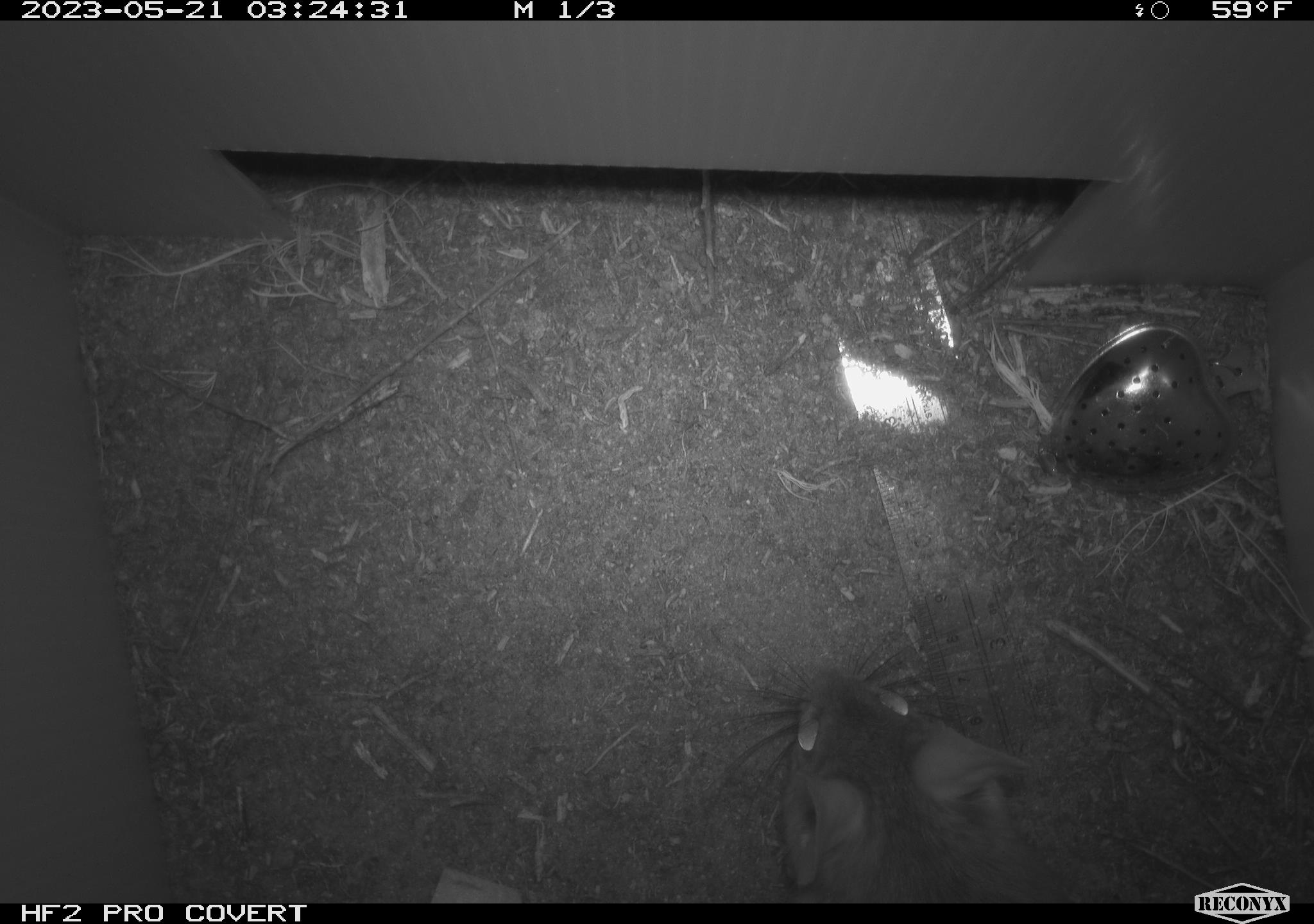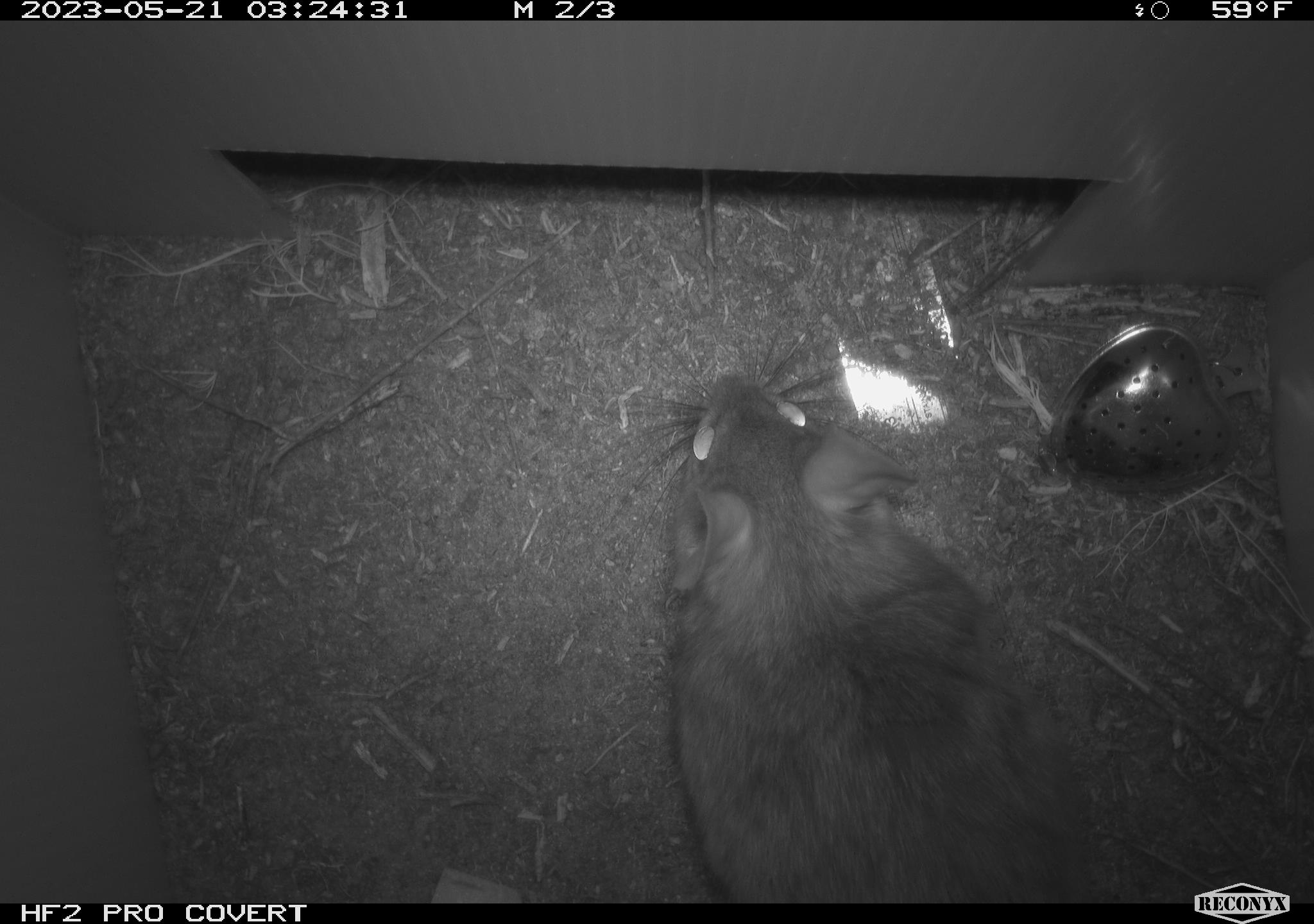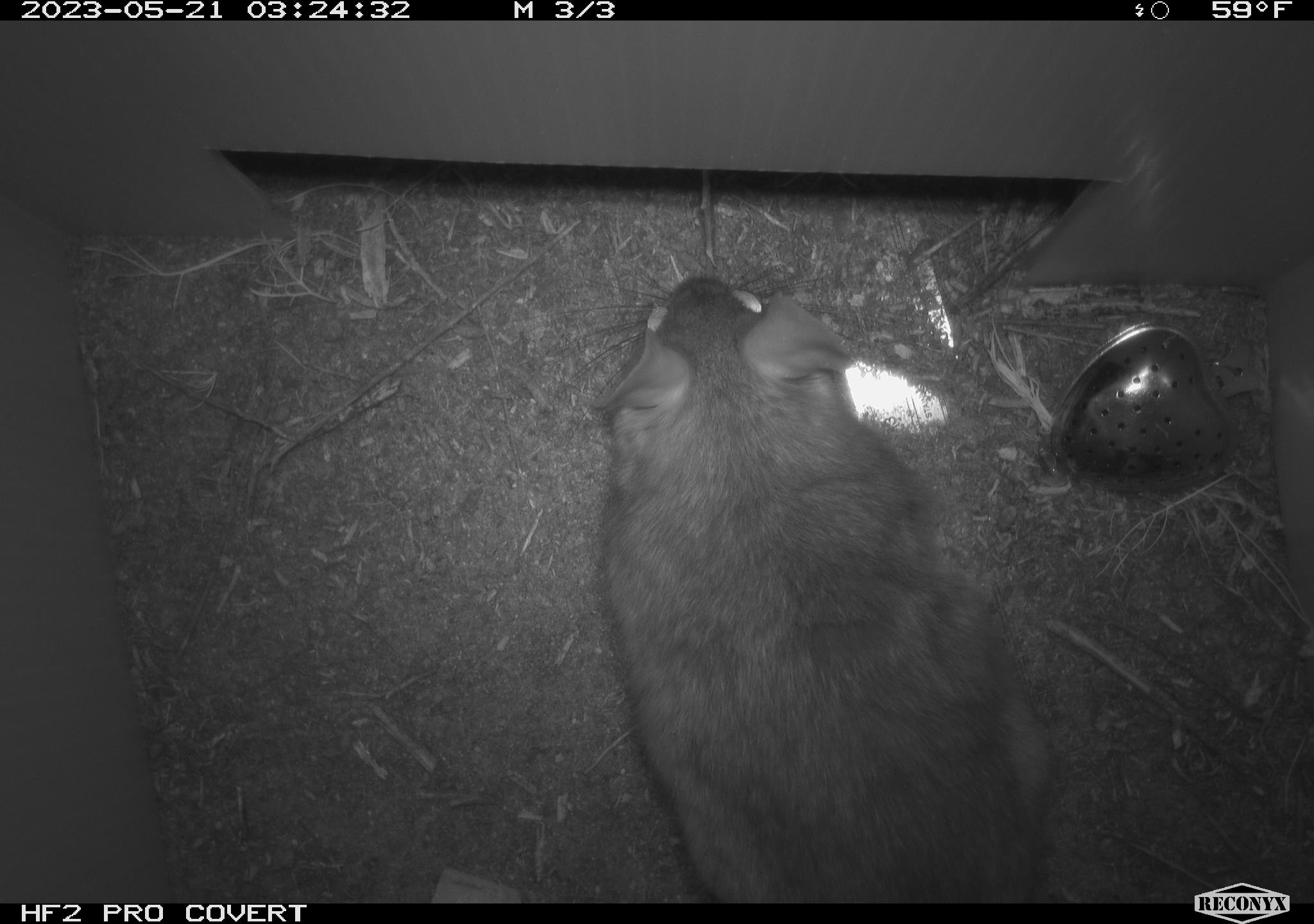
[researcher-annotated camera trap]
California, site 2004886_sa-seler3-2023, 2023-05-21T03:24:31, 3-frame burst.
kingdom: Animalia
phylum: Chordata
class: Mammalia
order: Rodentia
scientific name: Rodentia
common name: woodrat or rat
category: woodrat or rat species